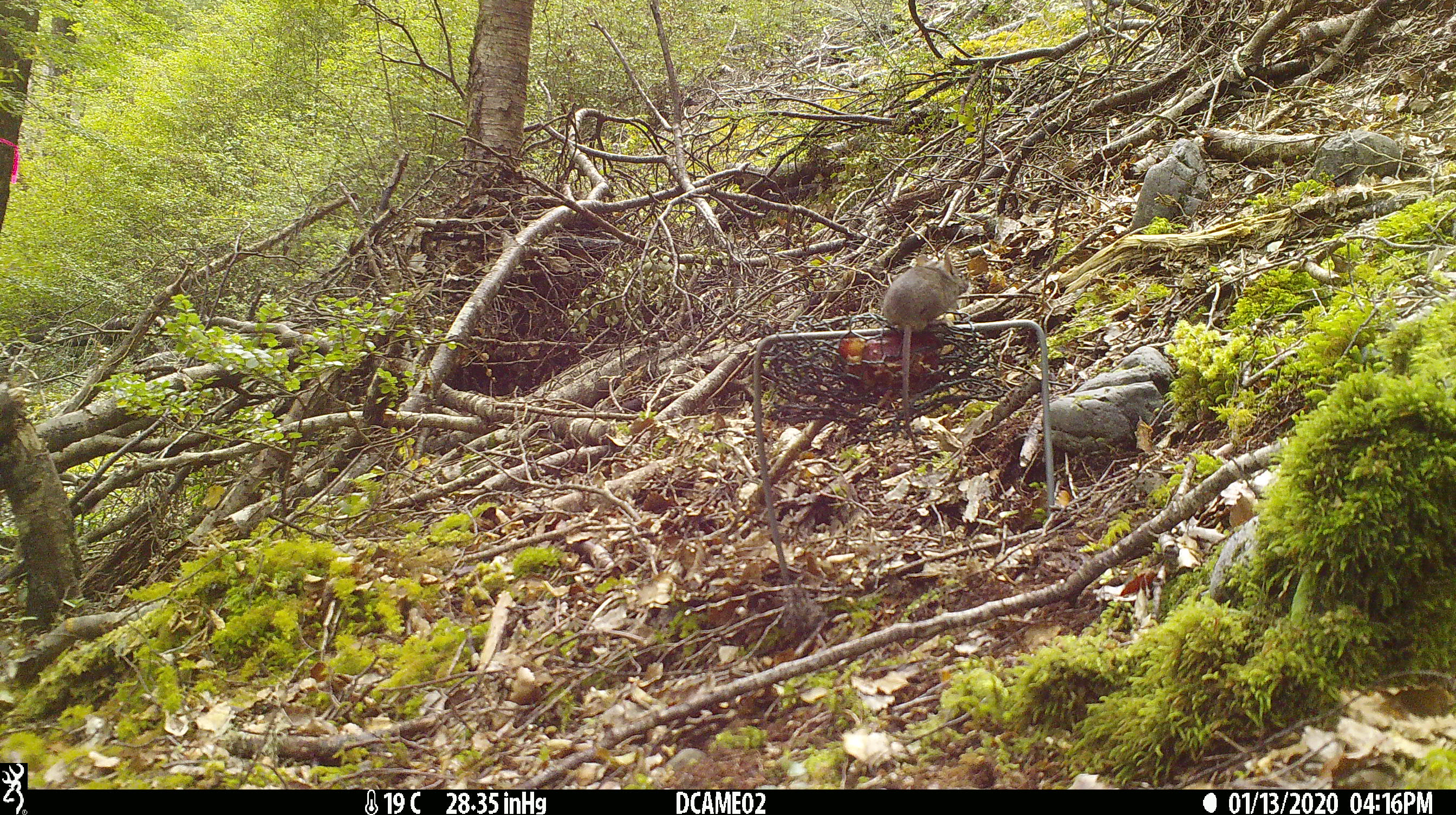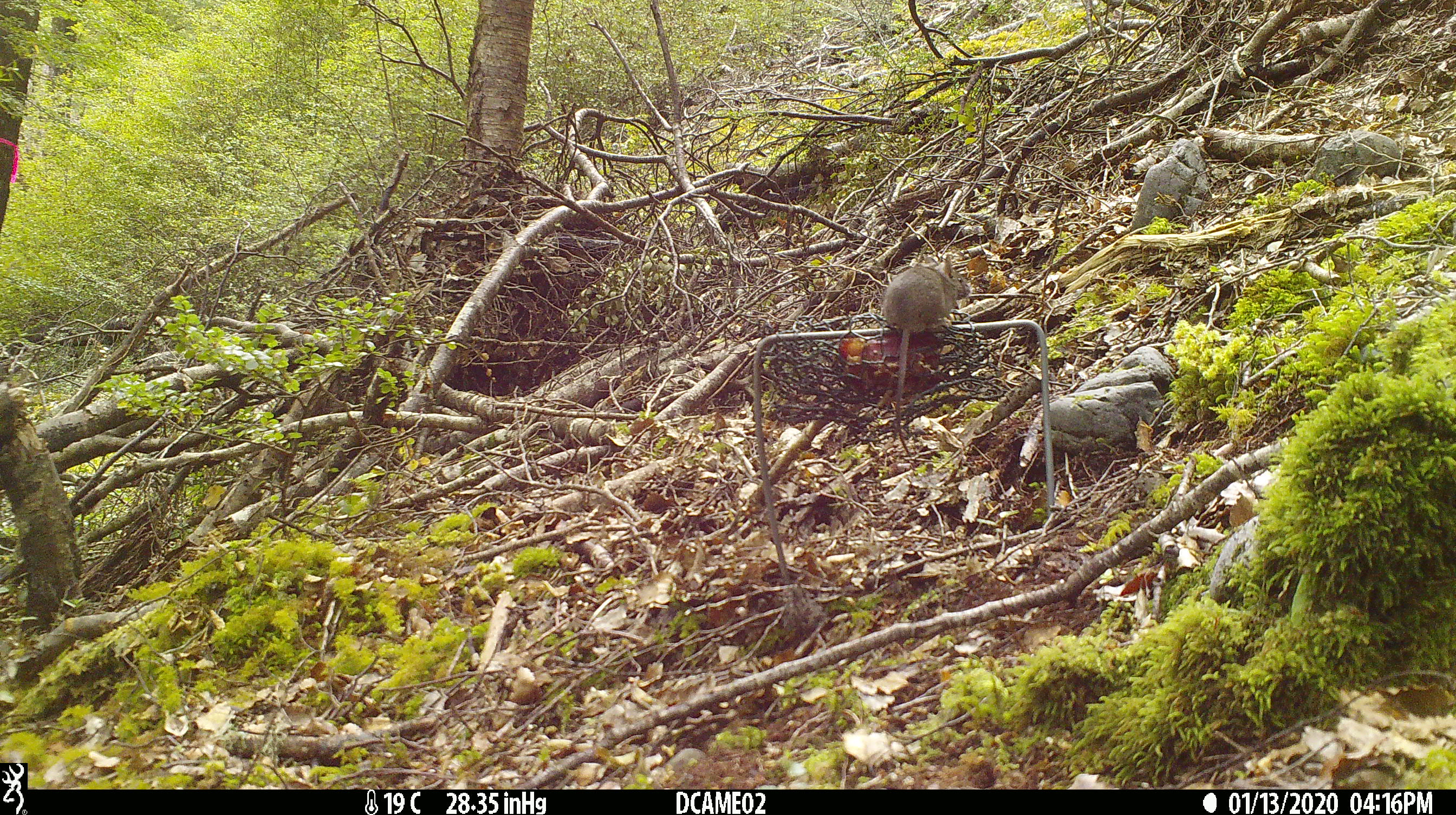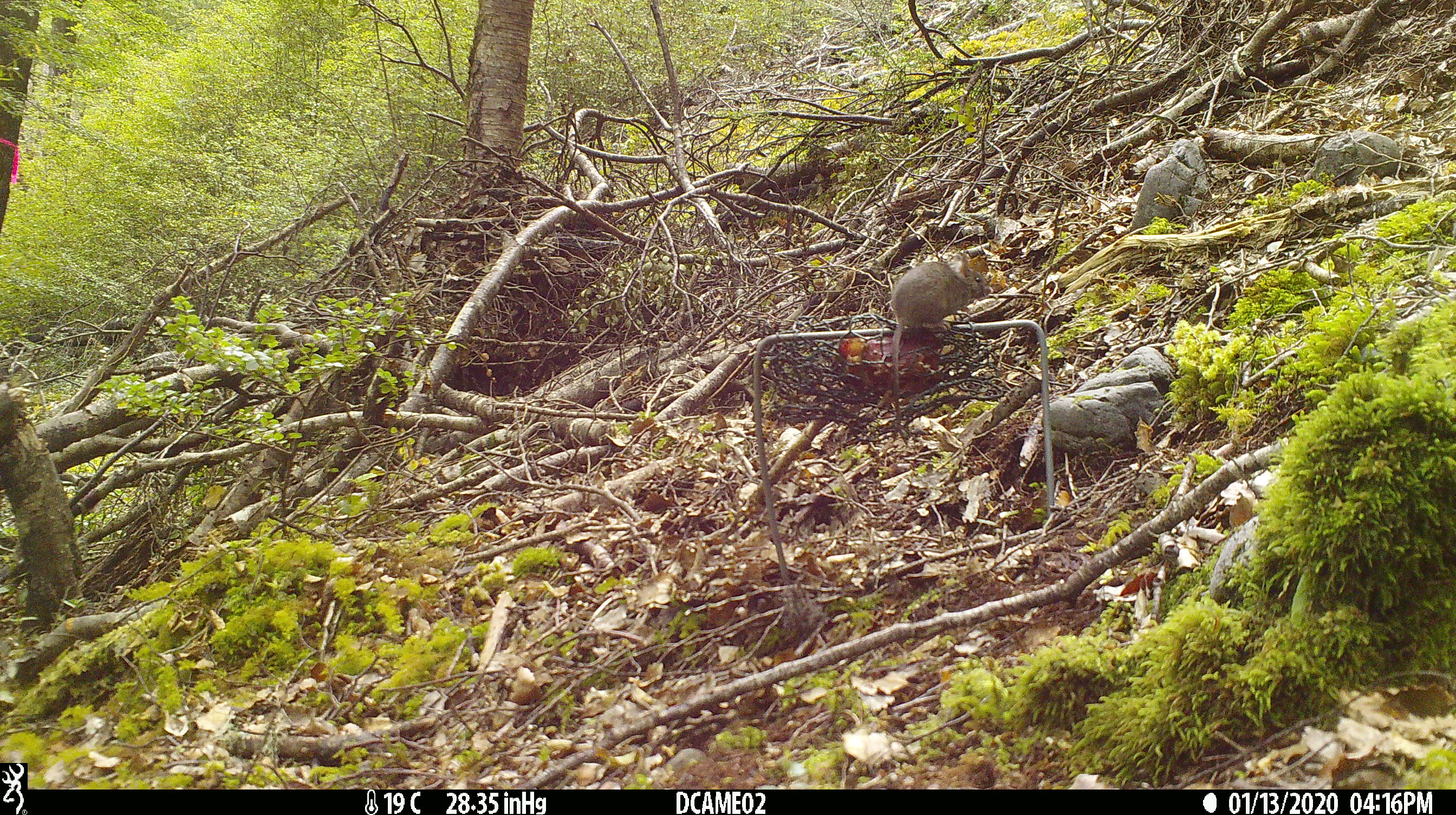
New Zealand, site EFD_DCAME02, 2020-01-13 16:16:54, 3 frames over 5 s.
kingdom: Animalia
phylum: Chordata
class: Mammalia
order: Rodentia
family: Muridae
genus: Mus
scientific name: Mus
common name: mouse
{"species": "mouse (Mus)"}